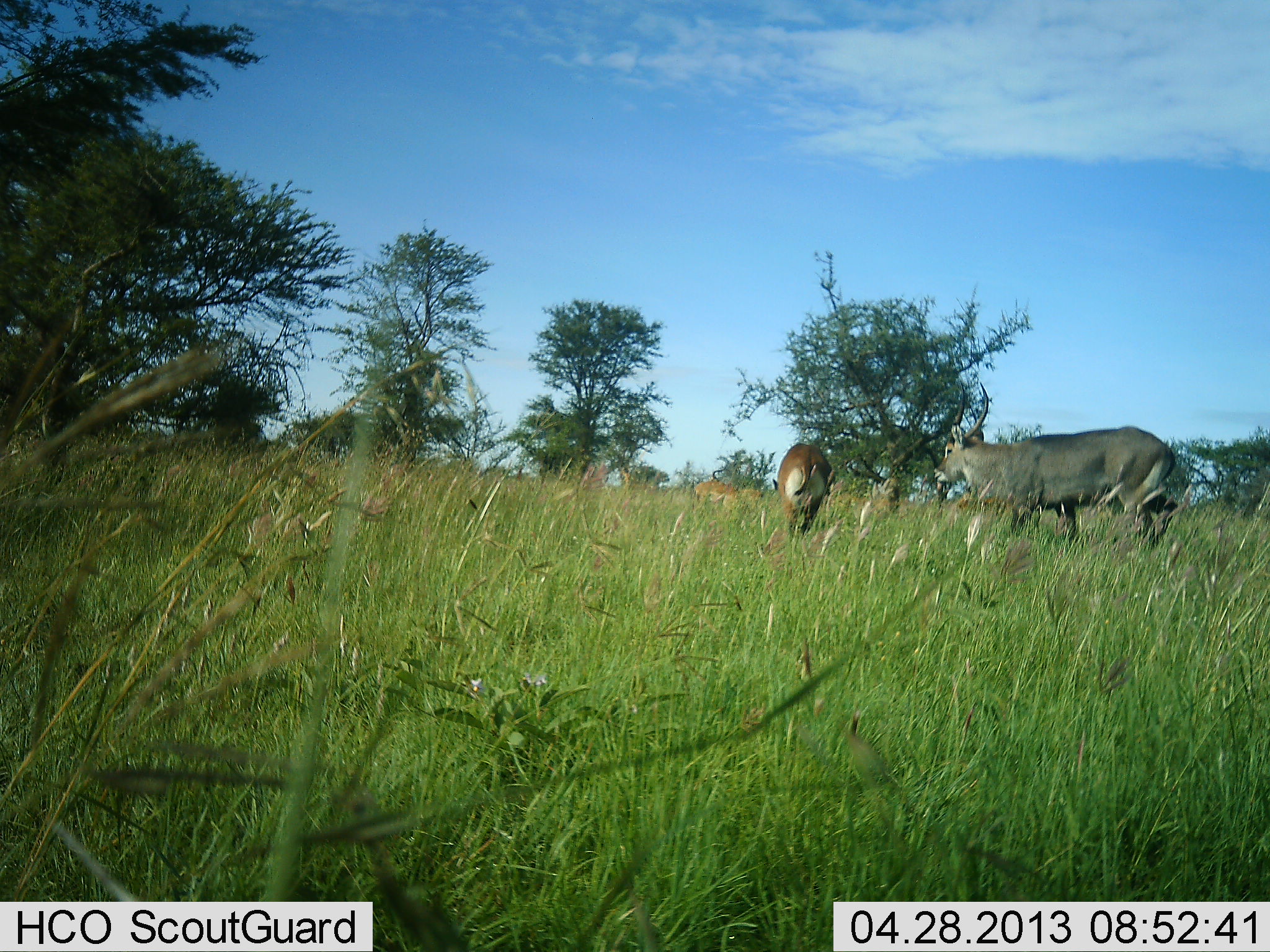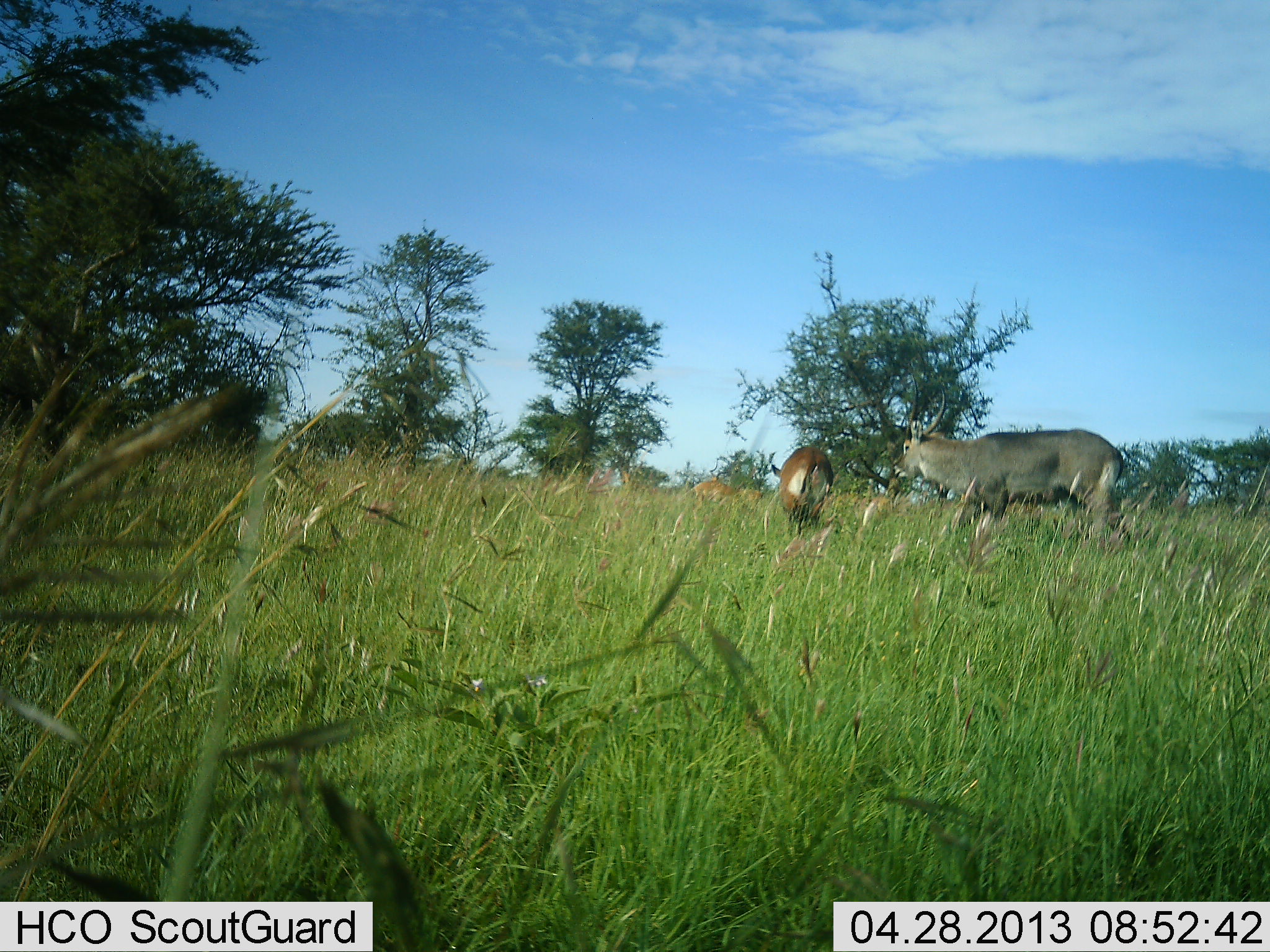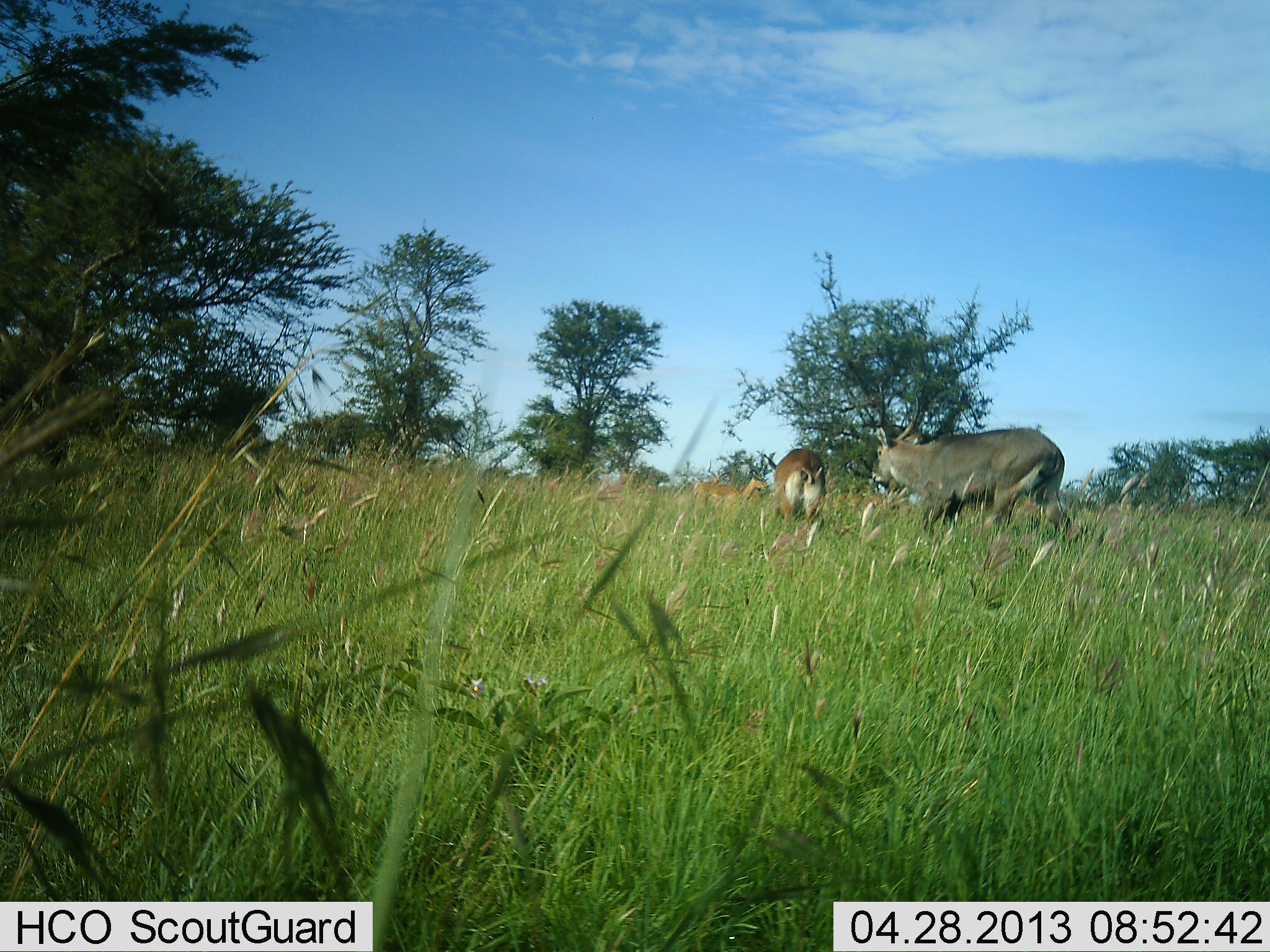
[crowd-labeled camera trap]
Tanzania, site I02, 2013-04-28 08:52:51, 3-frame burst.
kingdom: Animalia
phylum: Chordata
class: Mammalia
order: Artiodactyla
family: Bovidae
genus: Kobus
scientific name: Kobus ellipsiprymnus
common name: waterbuck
Waterbuck (Kobus ellipsiprymnus), count 2. Behavior (volunteer vote fractions): standing 31%, resting 0%, moving 77%, interacting 0%. Young present (vote fraction): 0%. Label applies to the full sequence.